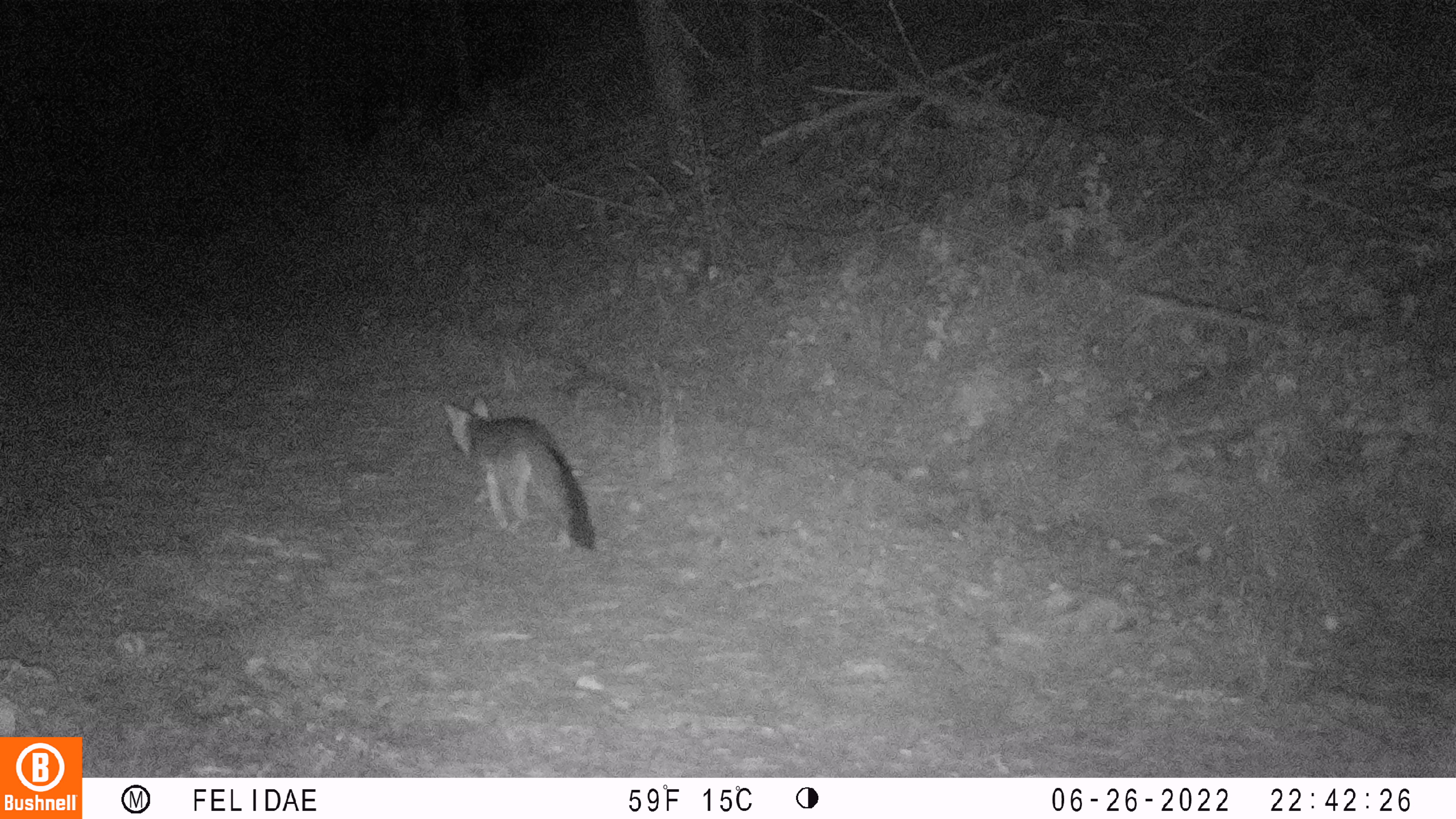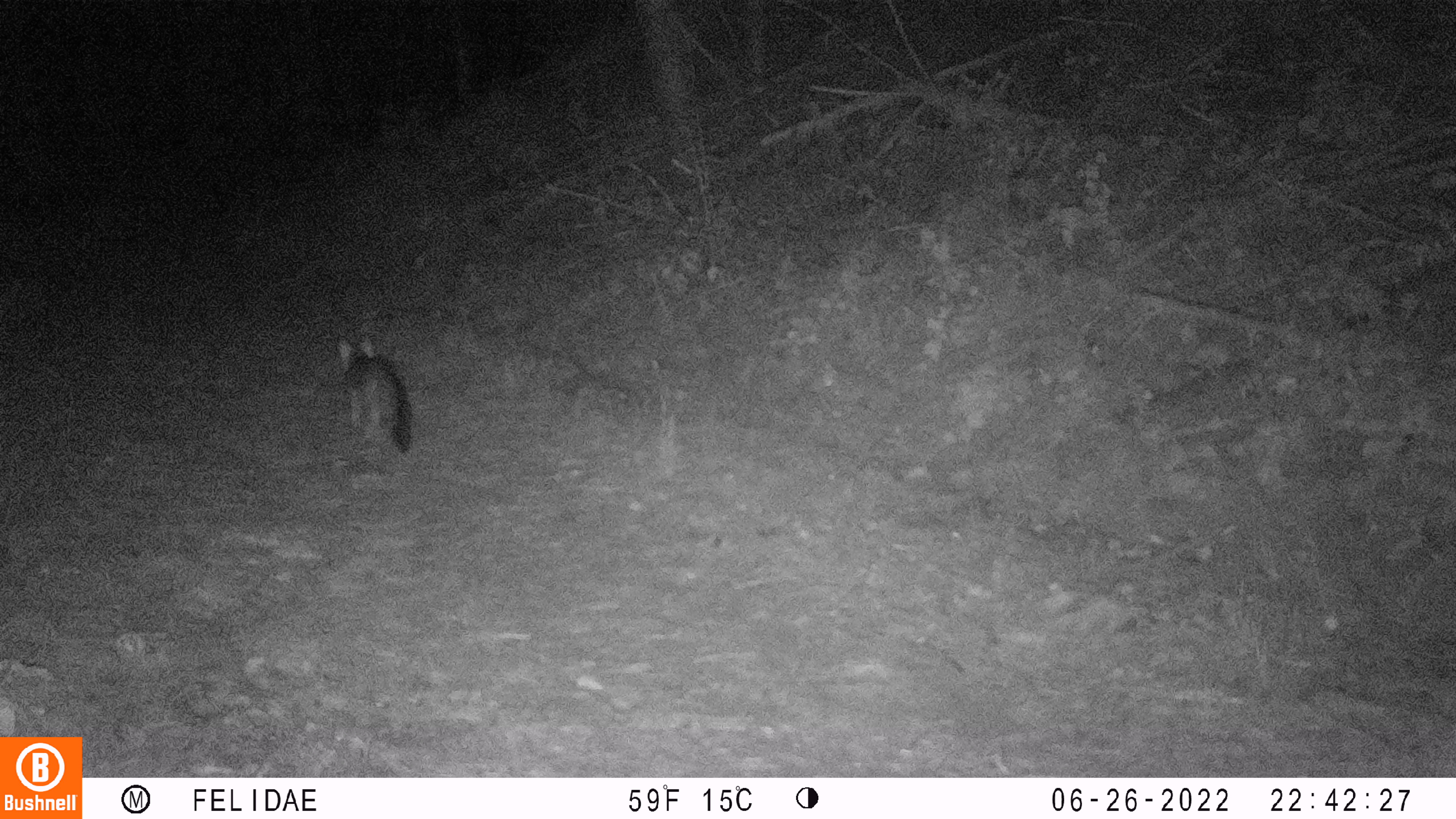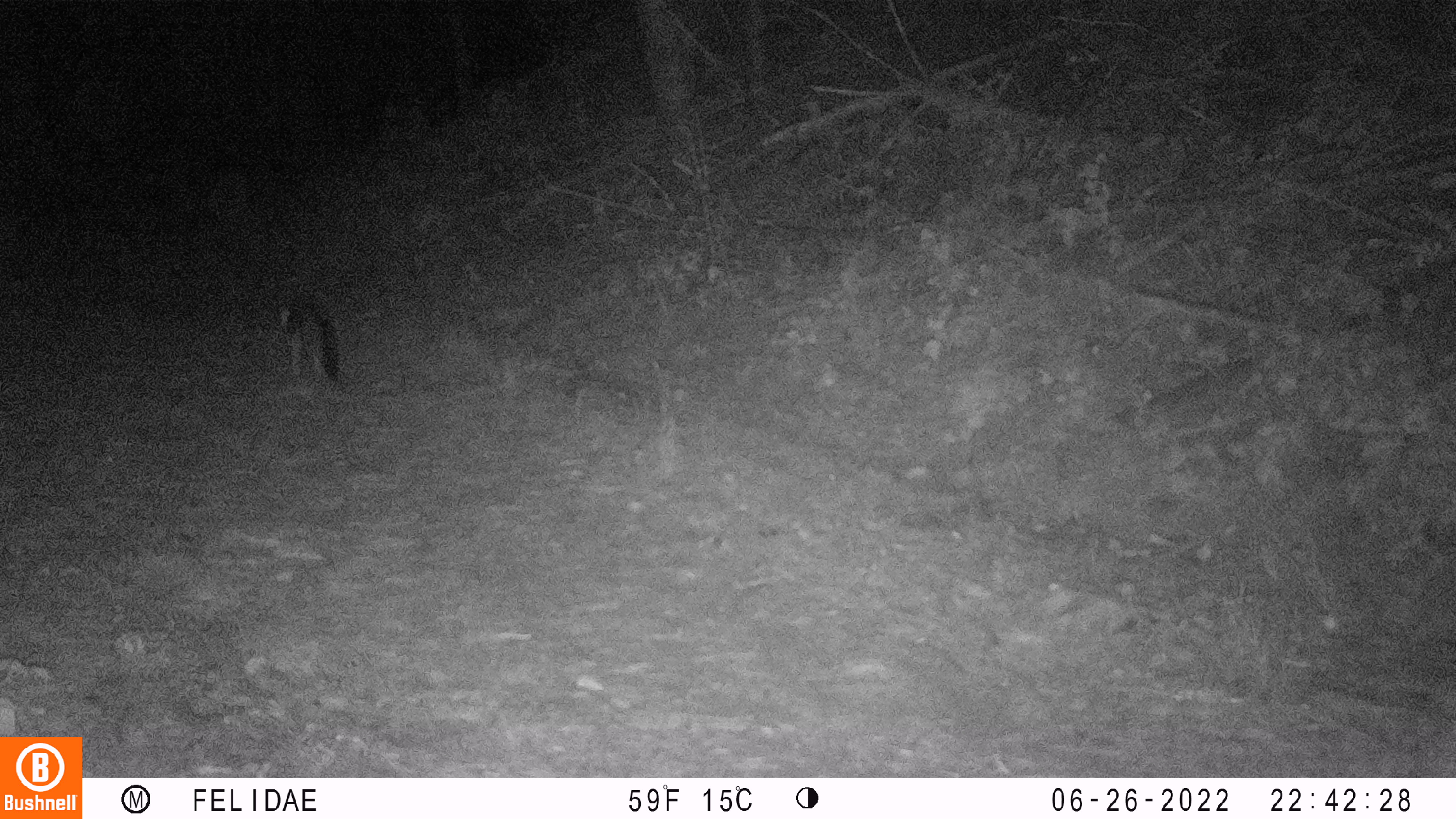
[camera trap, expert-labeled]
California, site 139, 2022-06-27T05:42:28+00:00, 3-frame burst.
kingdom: Animalia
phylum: Chordata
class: Mammalia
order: Carnivora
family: Canidae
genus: Urocyon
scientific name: Urocyon cinereoargenteus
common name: gray fox